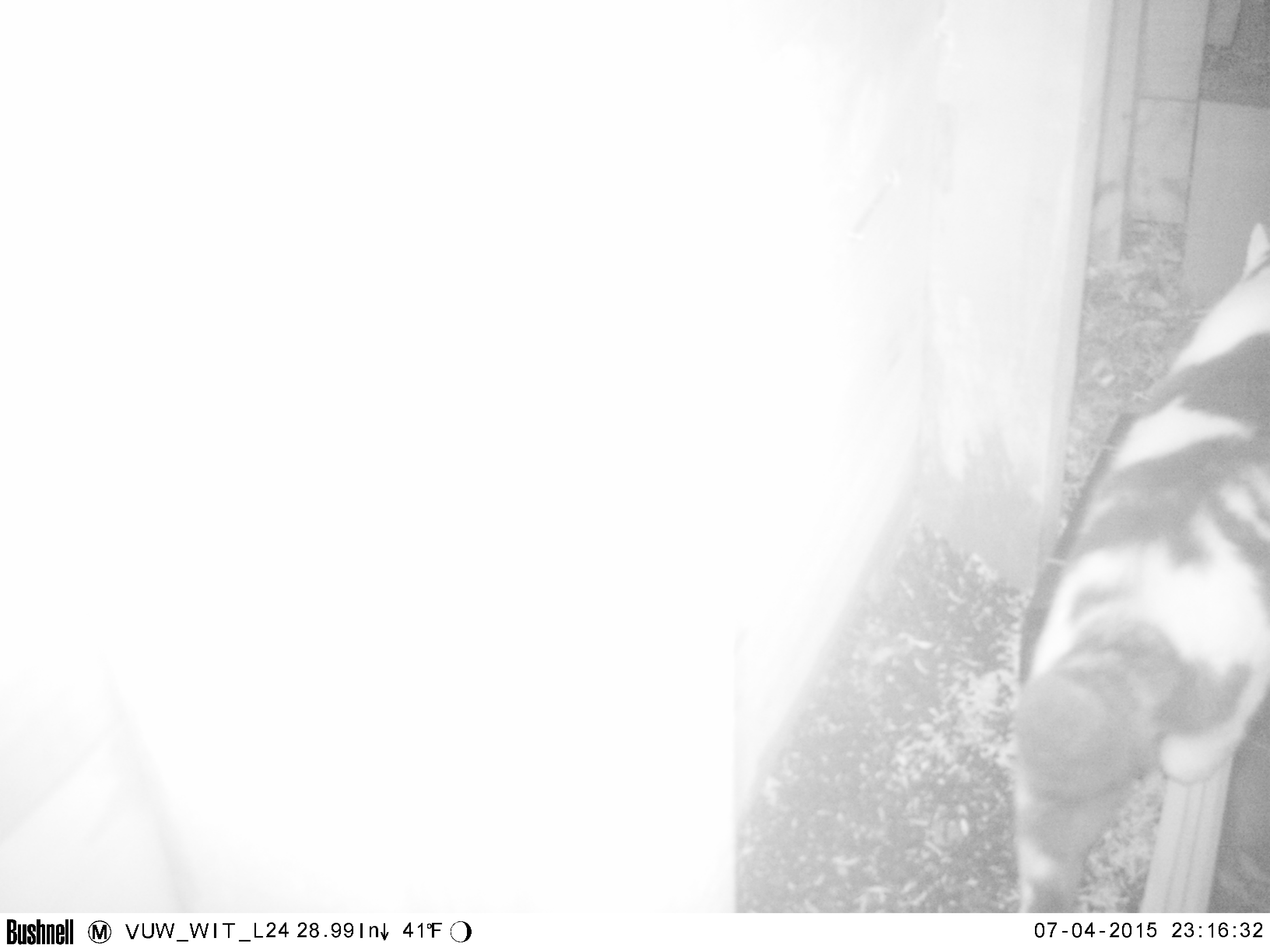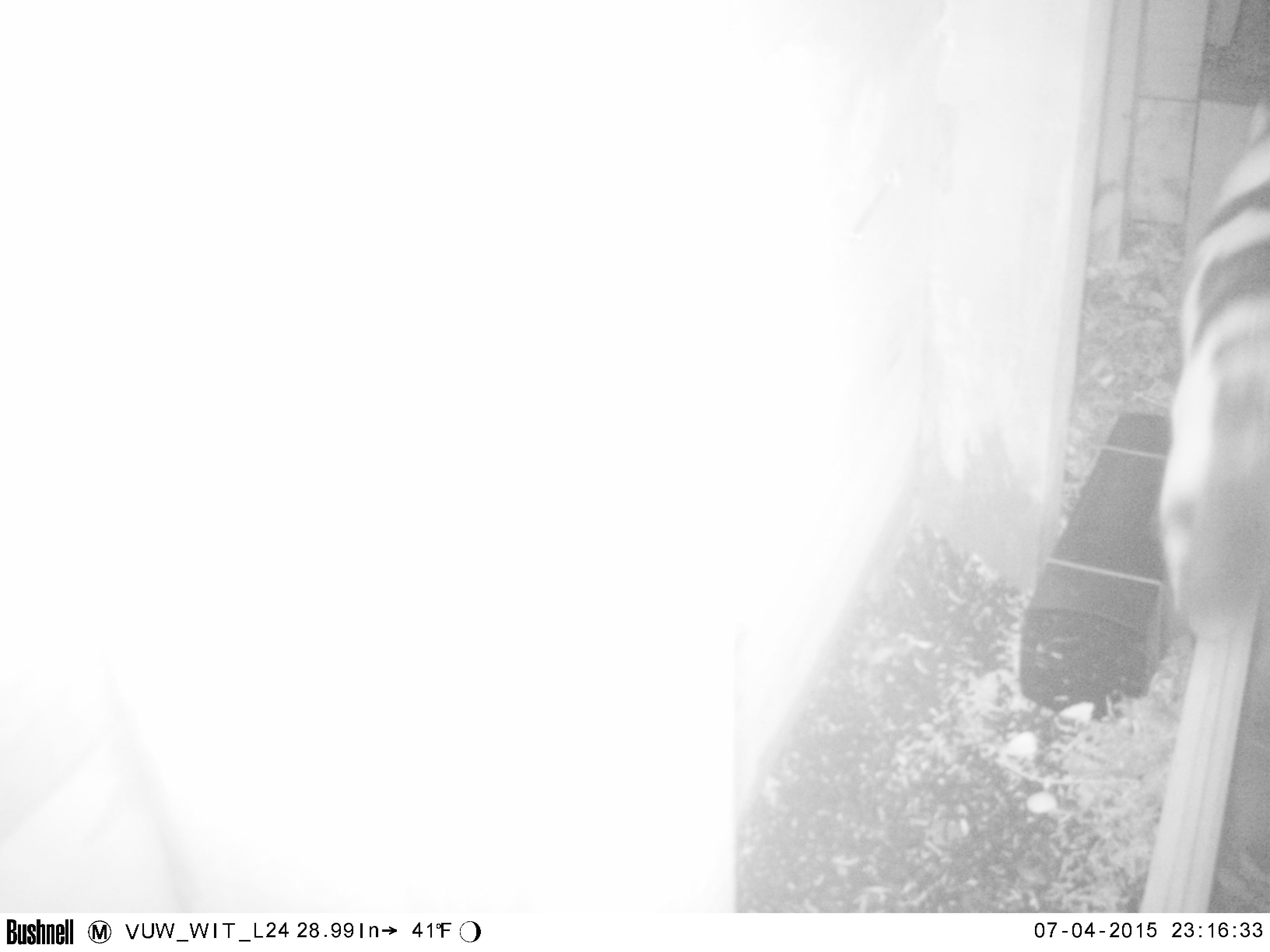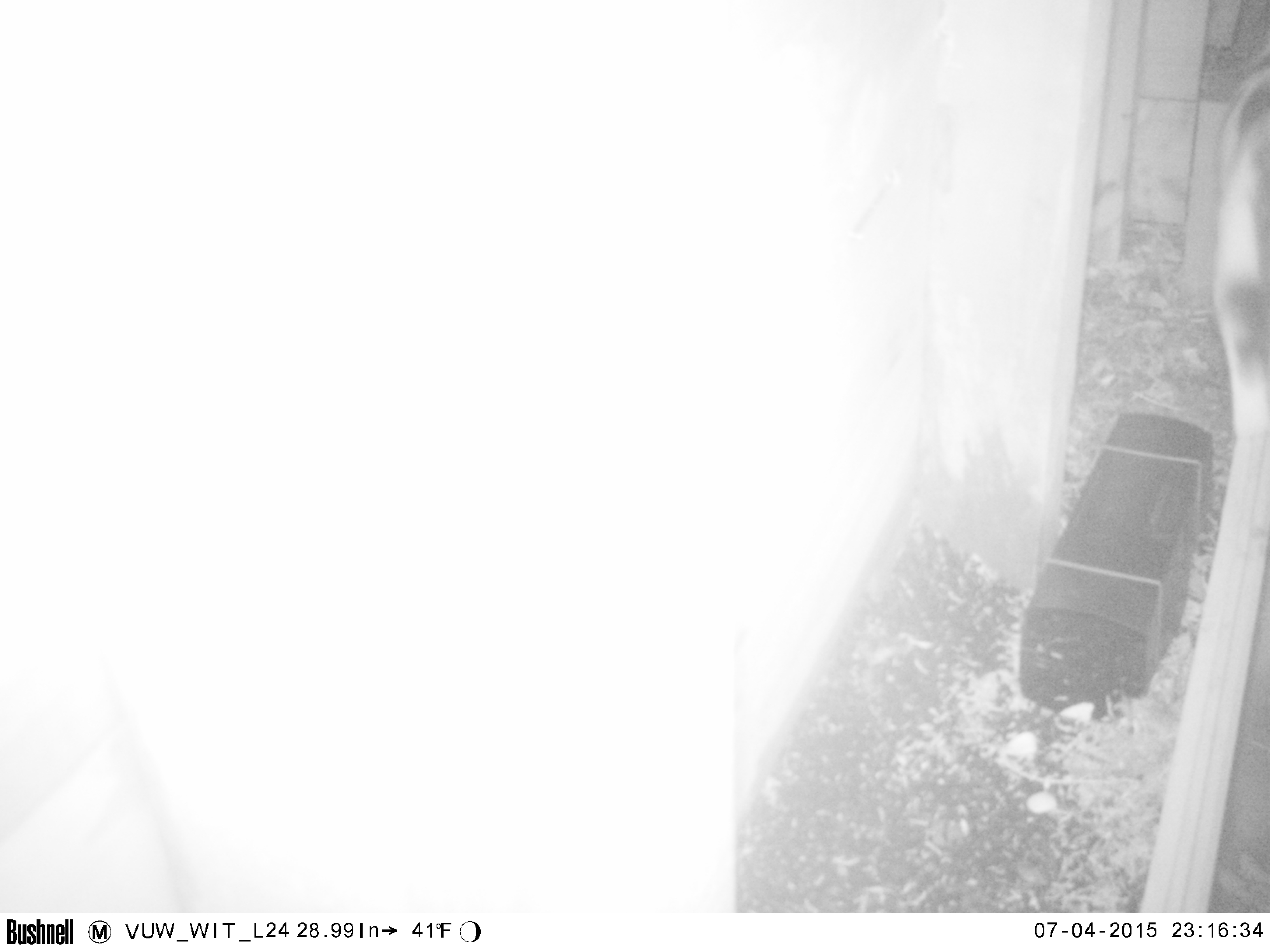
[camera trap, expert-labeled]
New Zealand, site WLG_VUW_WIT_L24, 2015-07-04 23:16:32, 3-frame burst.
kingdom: Animalia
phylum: Chordata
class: Mammalia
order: Carnivora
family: Felidae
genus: Felis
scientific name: Felis catus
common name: domestic cat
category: cat